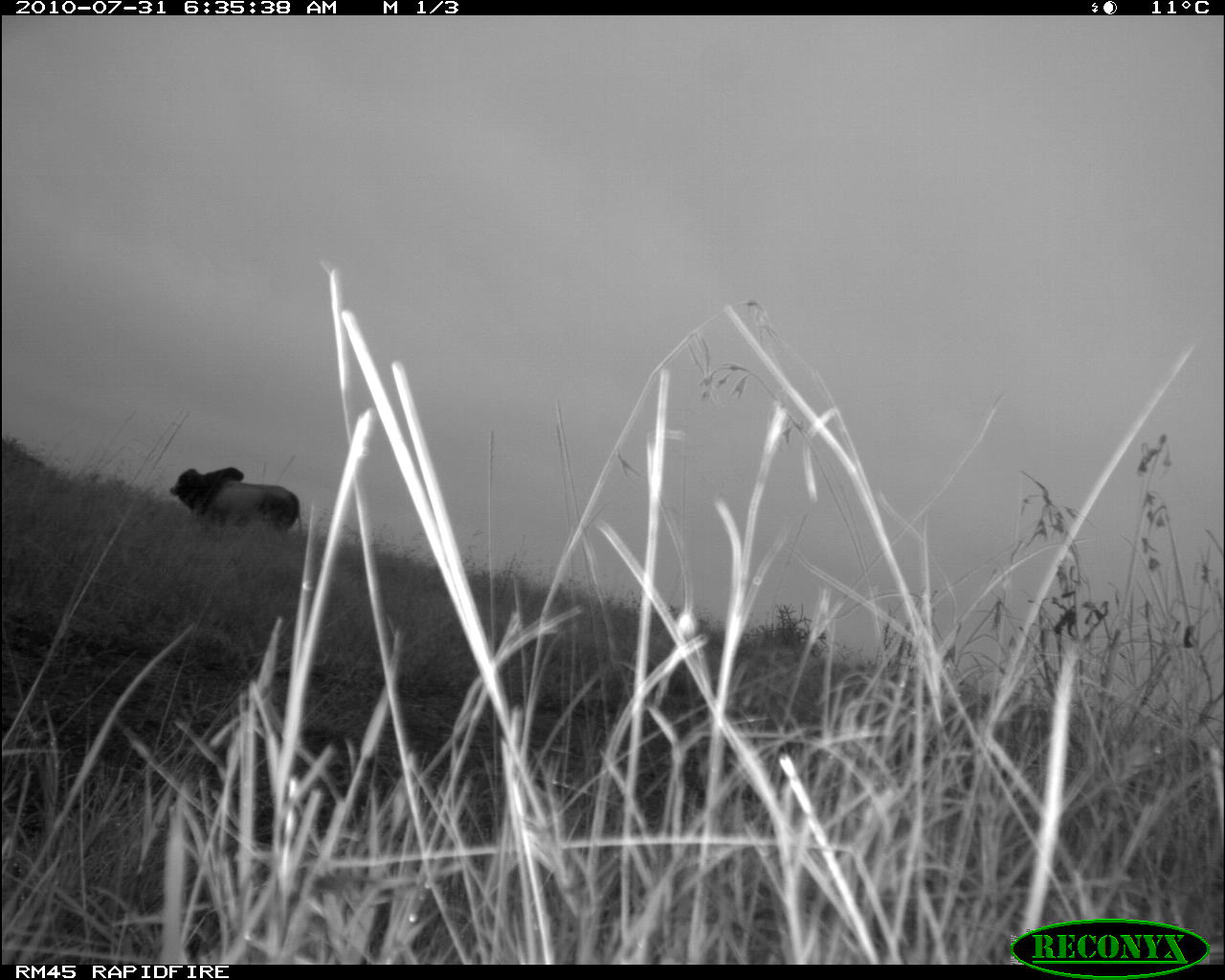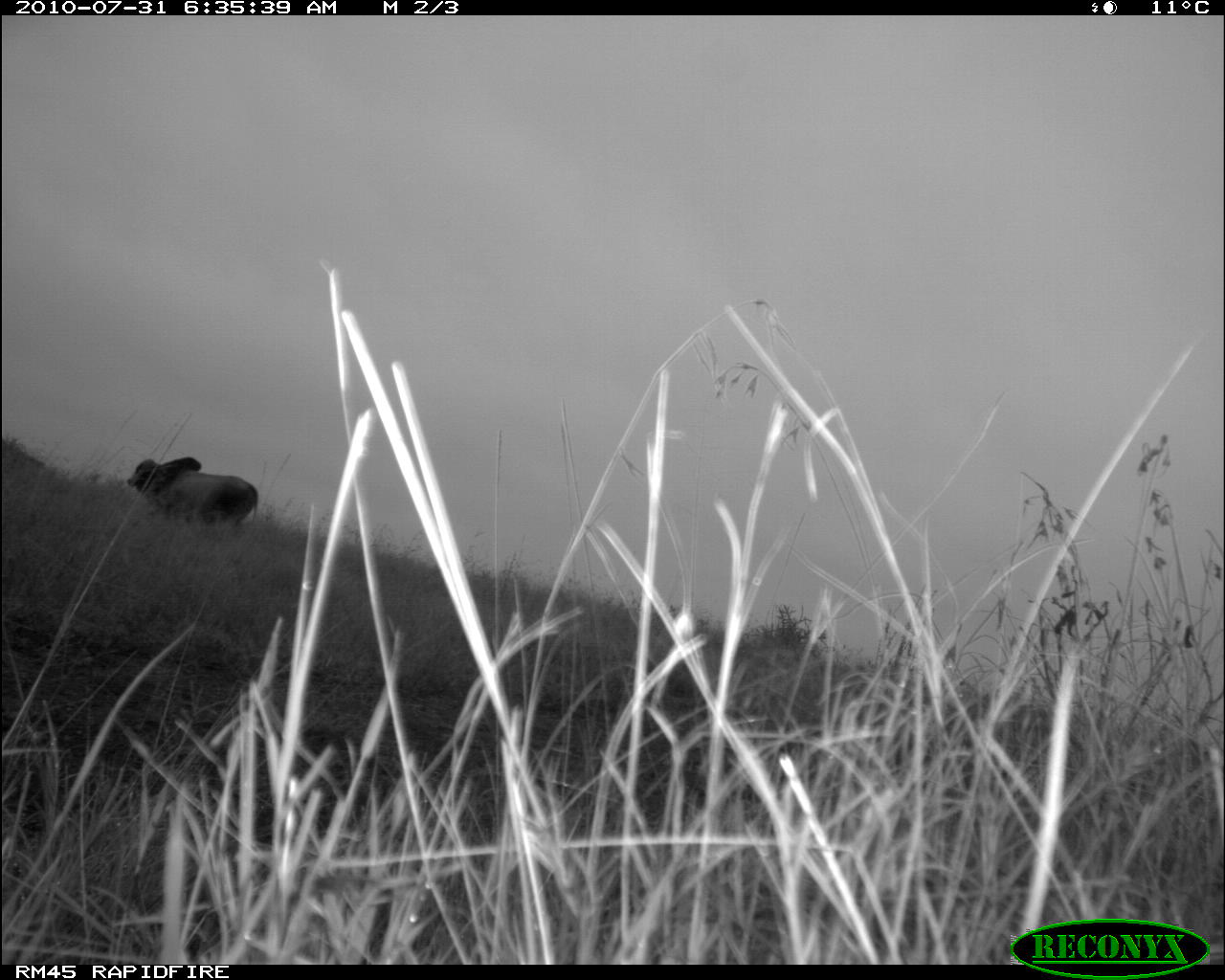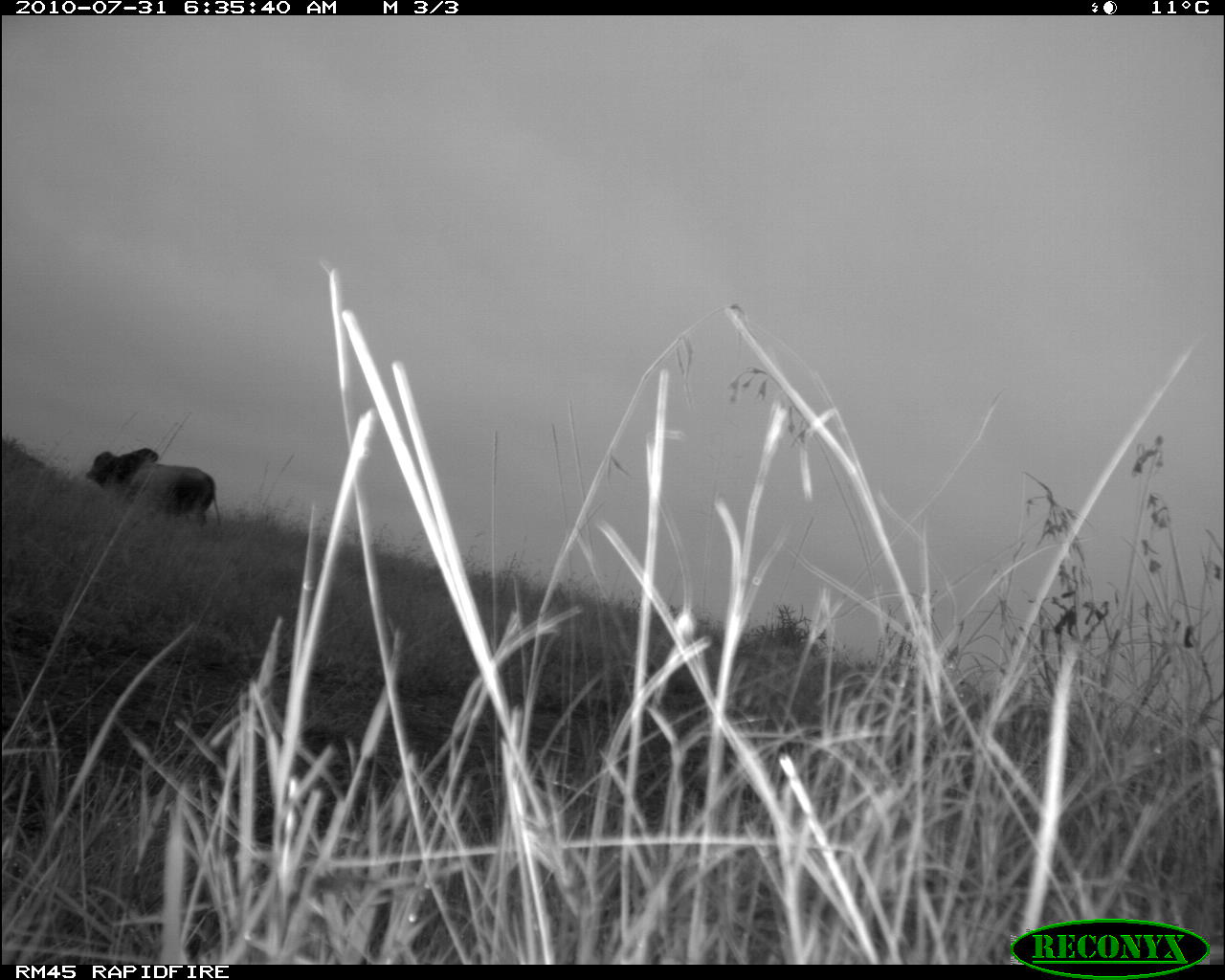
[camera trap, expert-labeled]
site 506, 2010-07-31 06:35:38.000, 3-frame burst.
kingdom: Animalia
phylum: Chordata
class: Mammalia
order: Artiodactyla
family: Bovidae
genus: Bos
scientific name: Bos taurus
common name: domestic cattle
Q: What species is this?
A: Bos taurus (domestic cattle).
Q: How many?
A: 1.